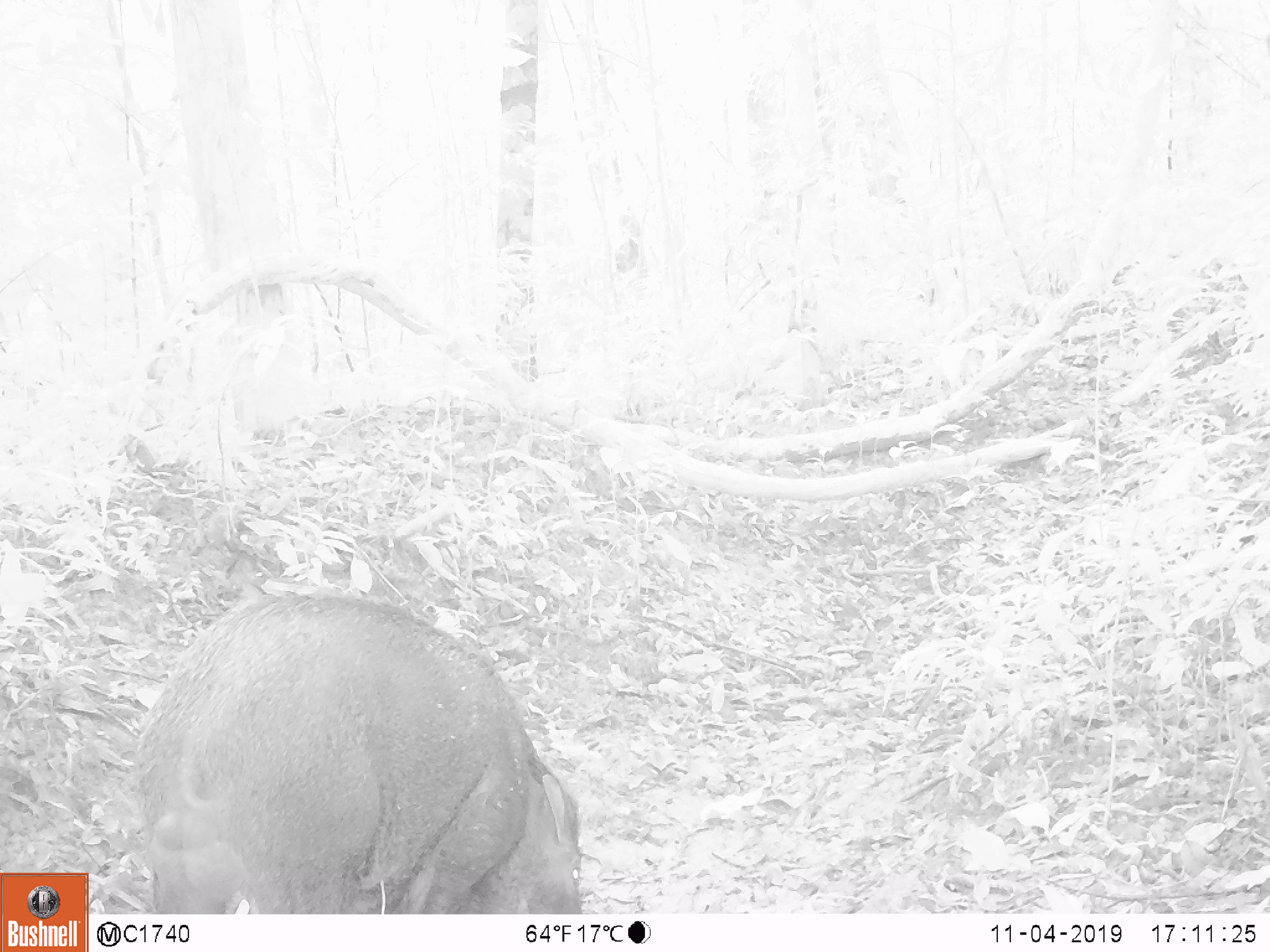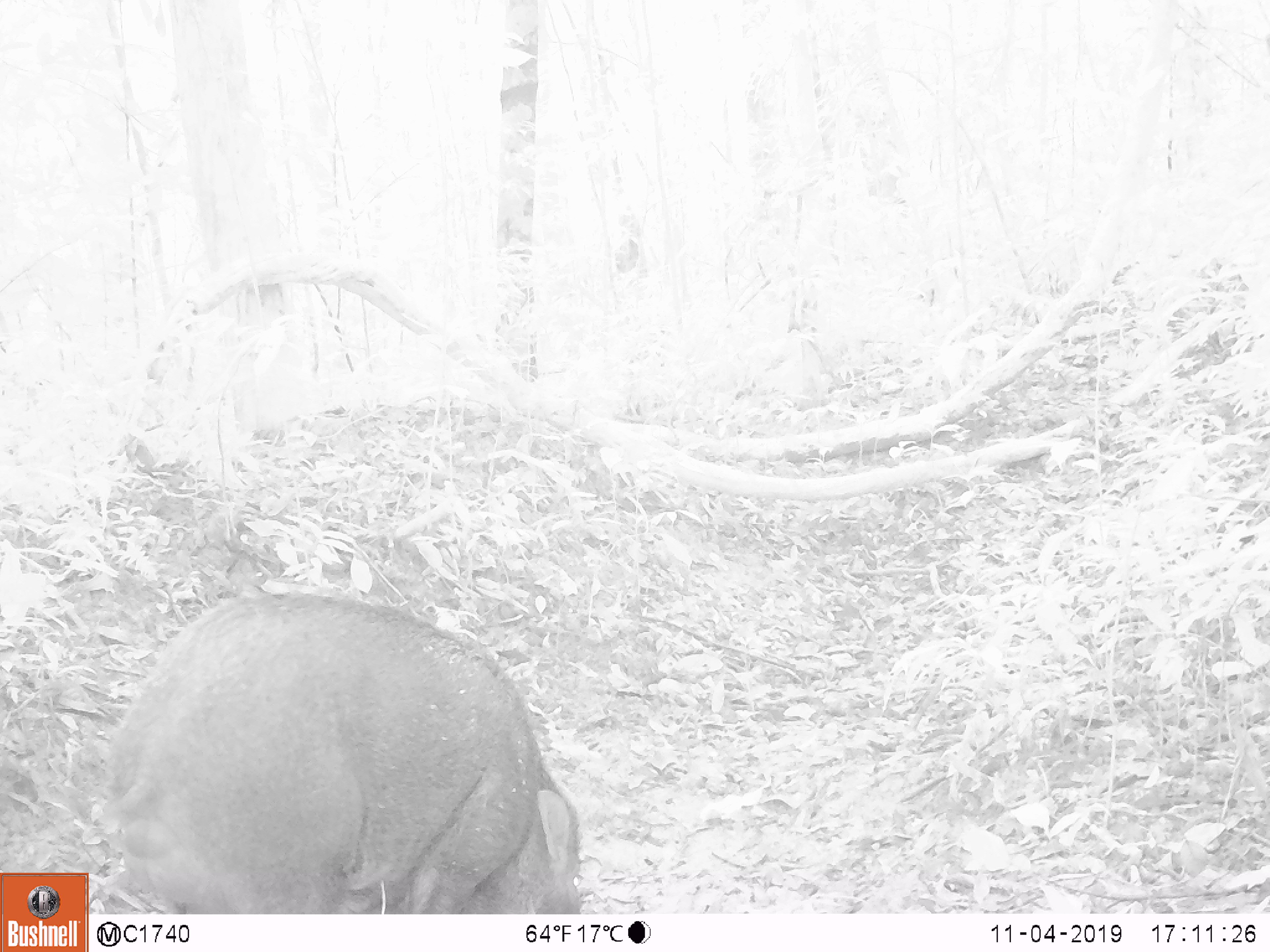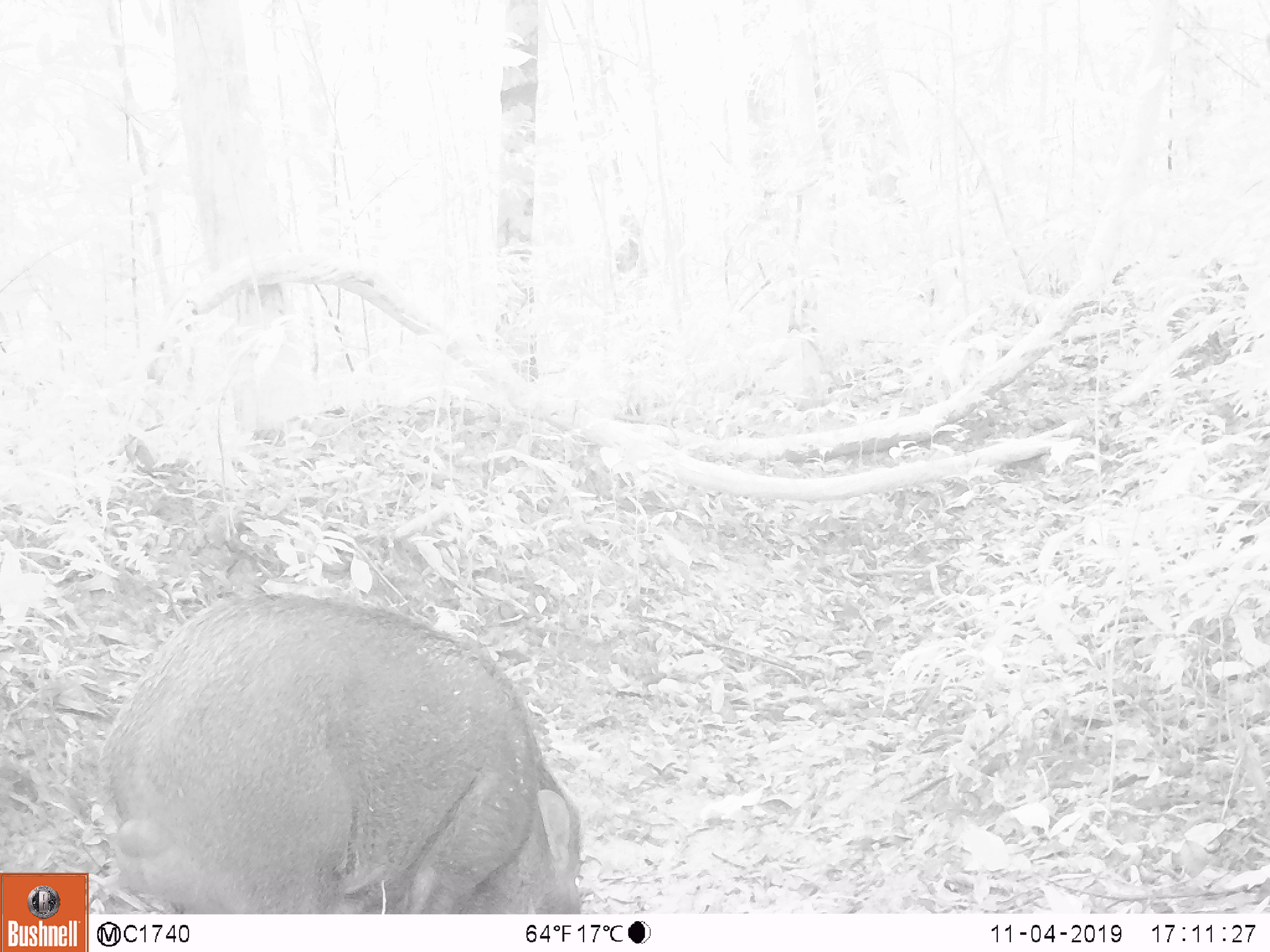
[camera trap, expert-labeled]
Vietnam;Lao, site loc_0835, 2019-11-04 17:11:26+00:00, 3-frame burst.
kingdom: Animalia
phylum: Chordata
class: Mammalia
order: Artiodactyla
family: Suidae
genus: Sus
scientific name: Sus scrofa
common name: eurasian wild pig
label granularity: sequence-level